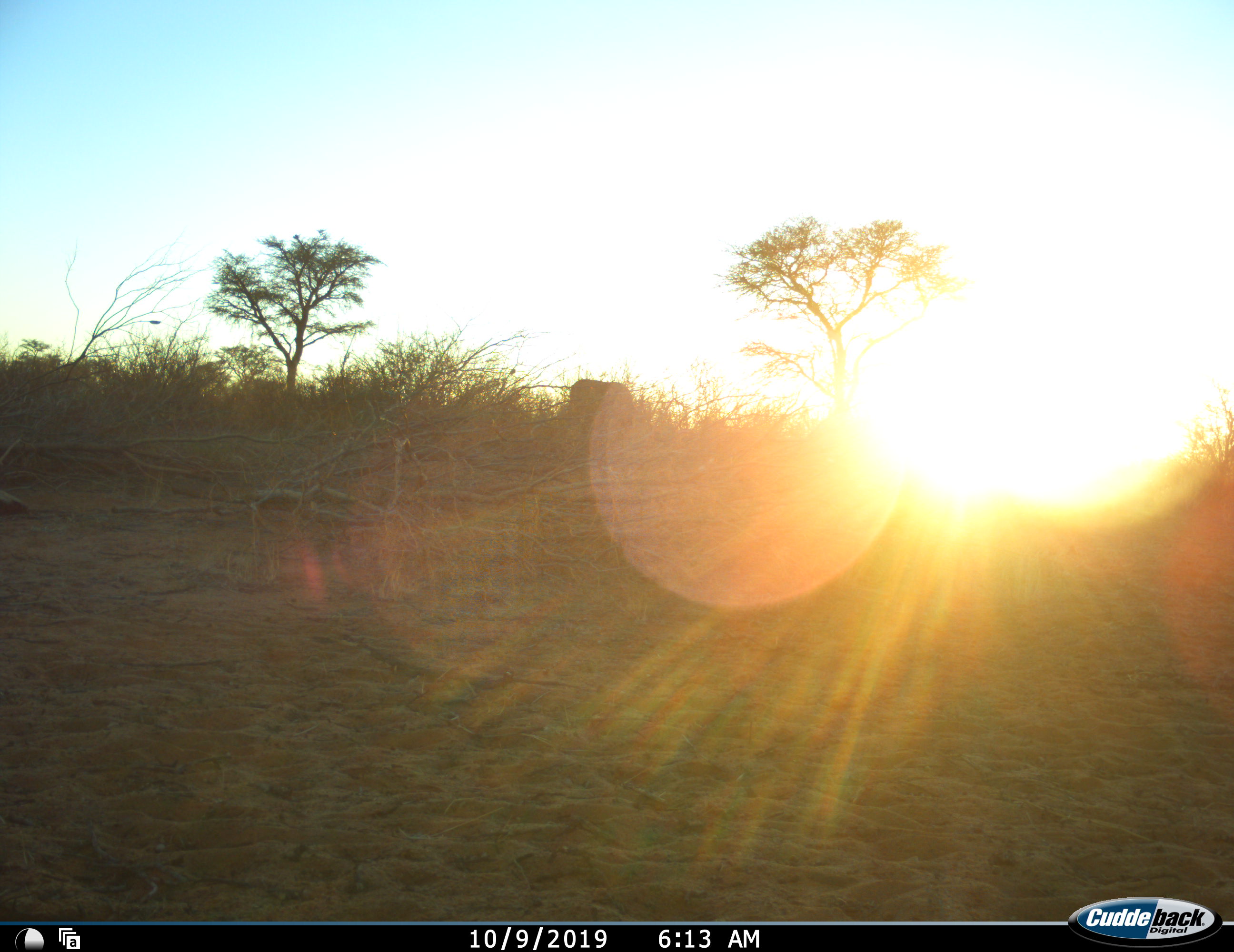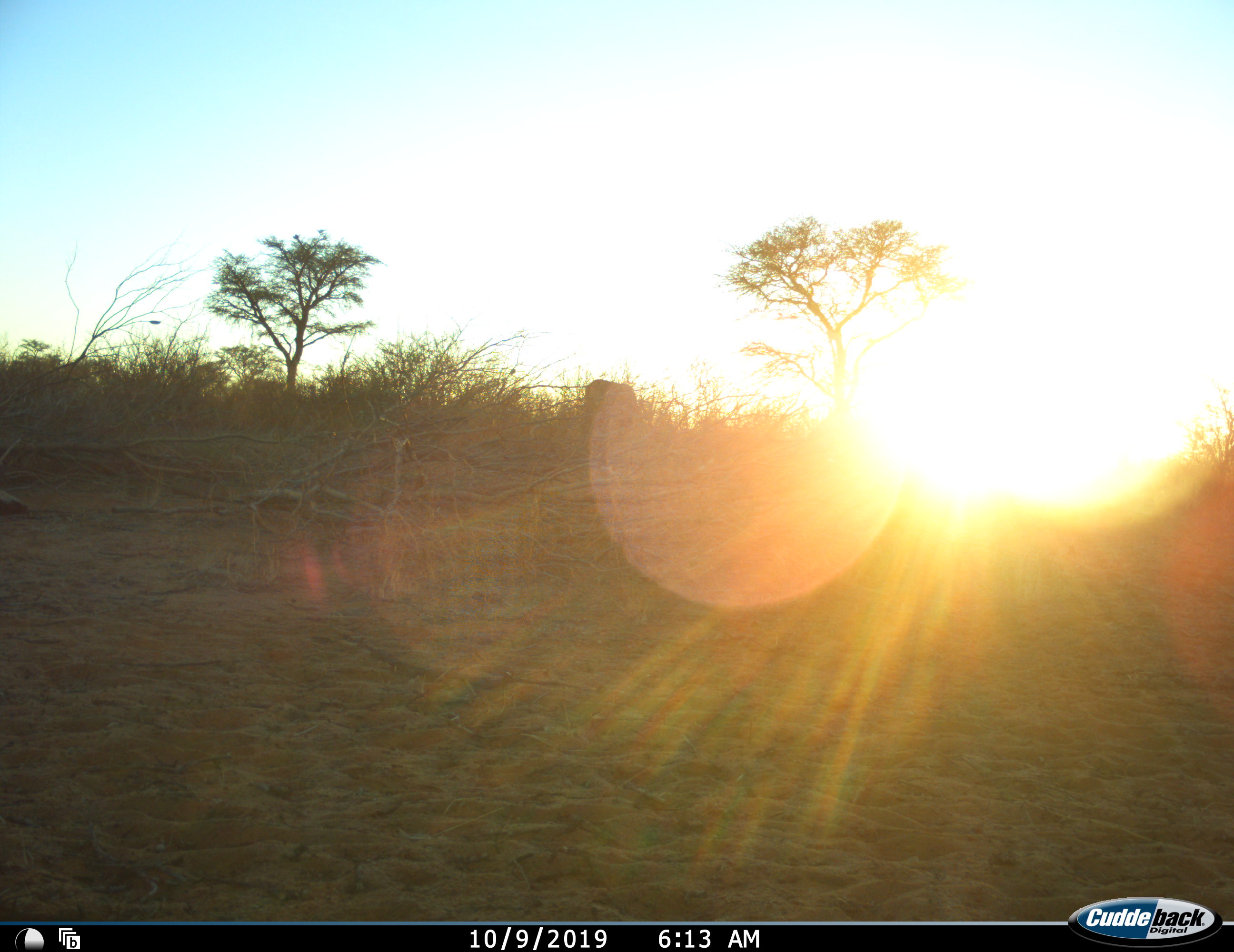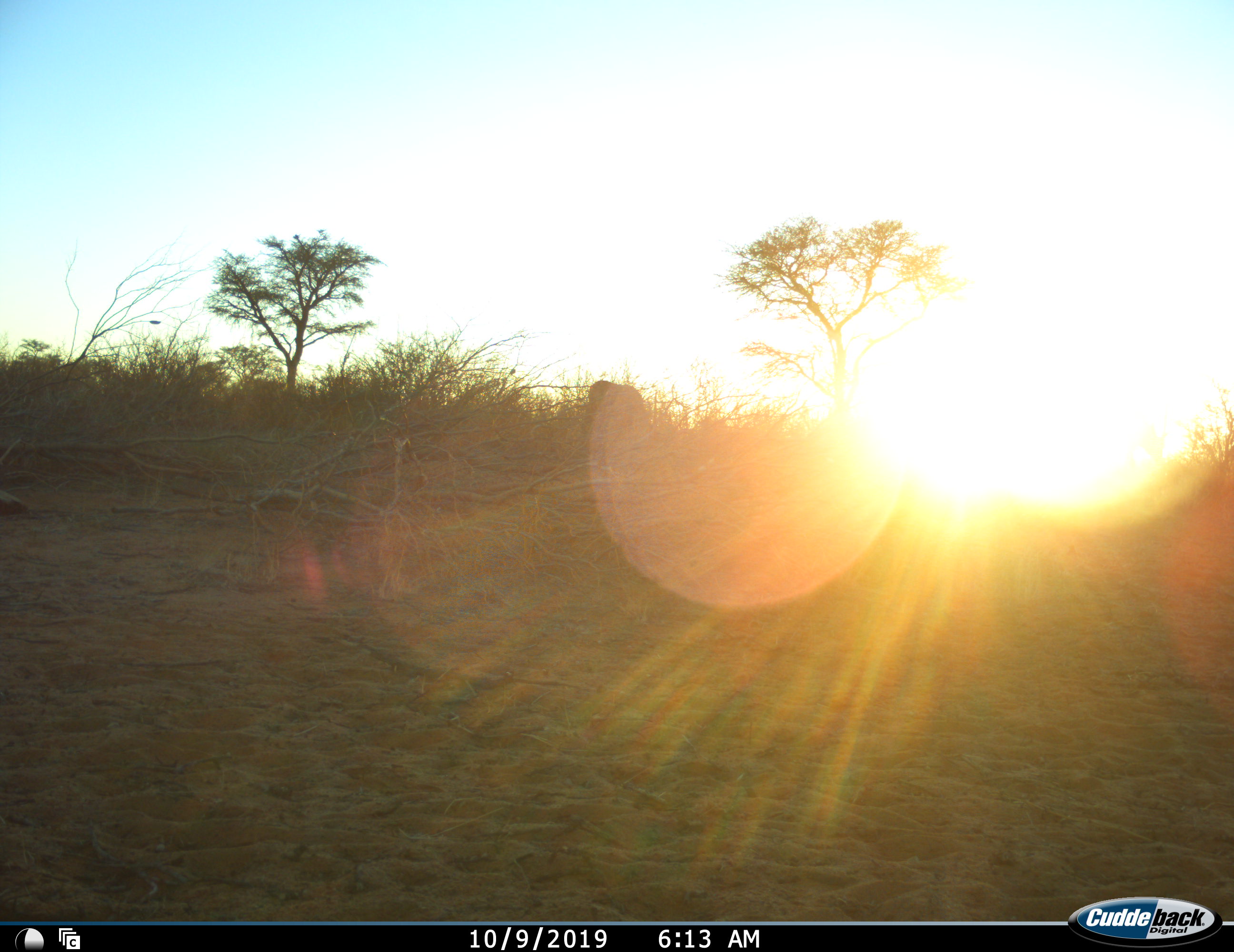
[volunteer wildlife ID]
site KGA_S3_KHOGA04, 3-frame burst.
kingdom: Animalia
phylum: Chordata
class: Mammalia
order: Artiodactyla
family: Bovidae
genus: Oryx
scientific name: Oryx gazella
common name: gemsbok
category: oryx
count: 1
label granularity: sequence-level